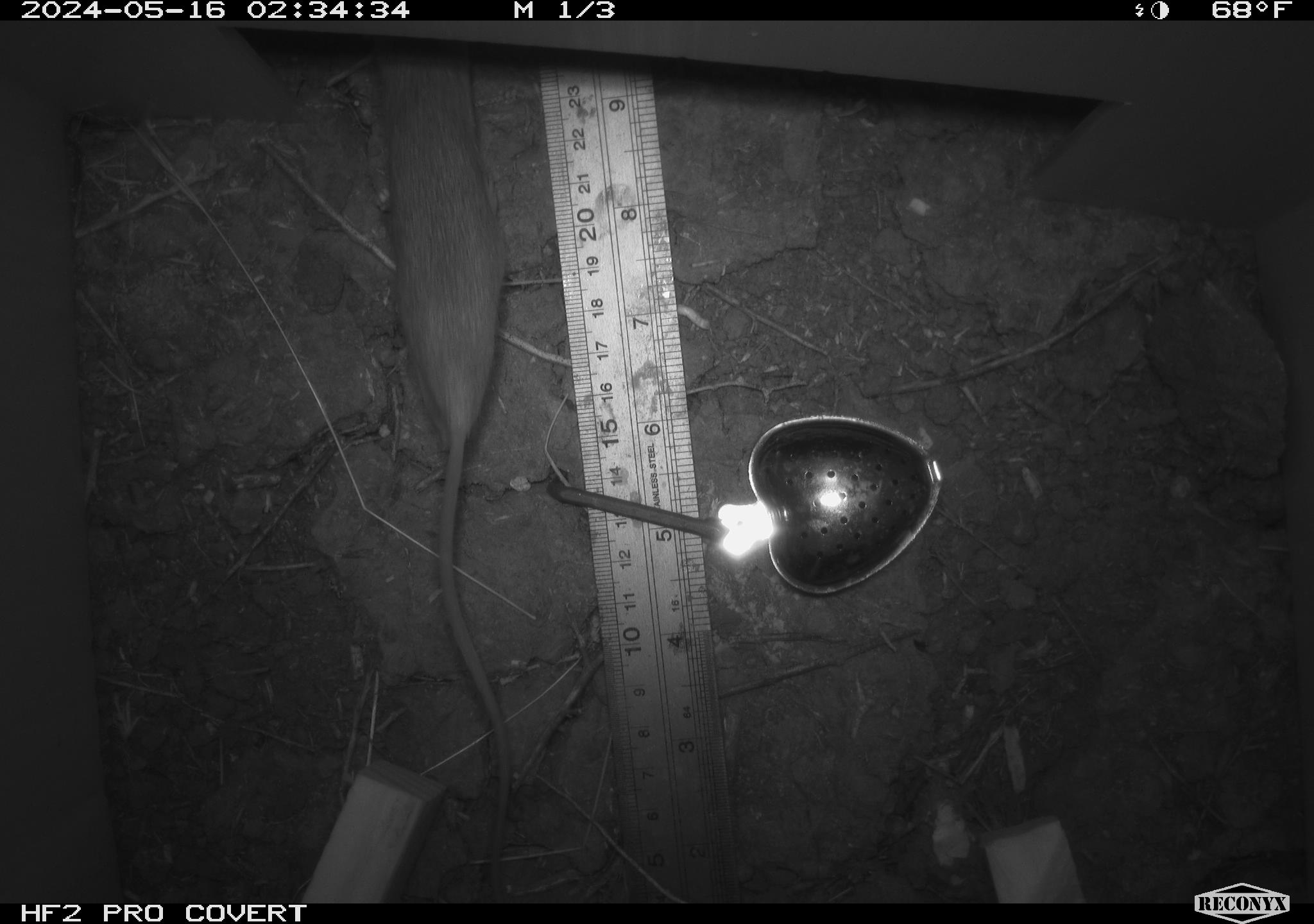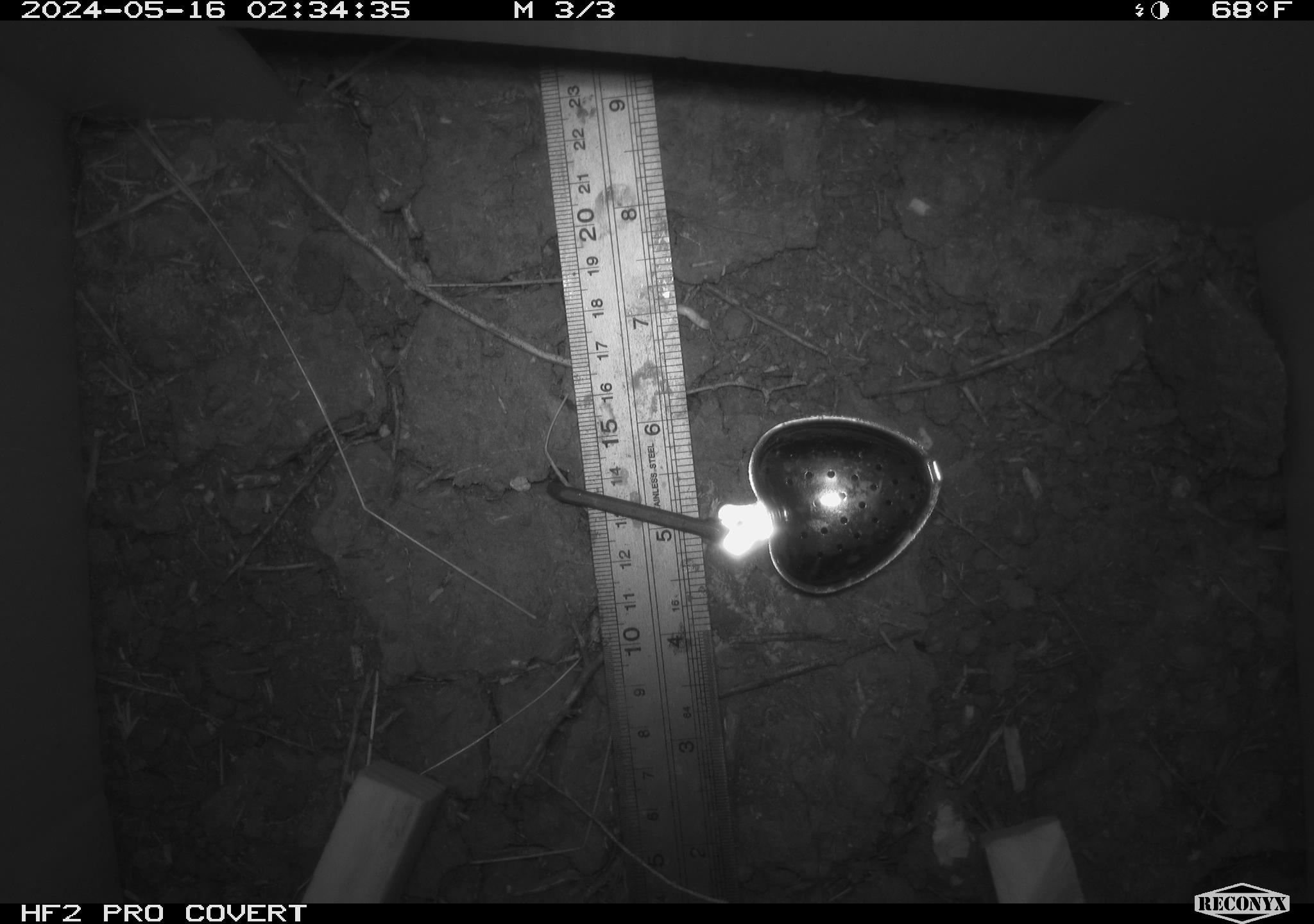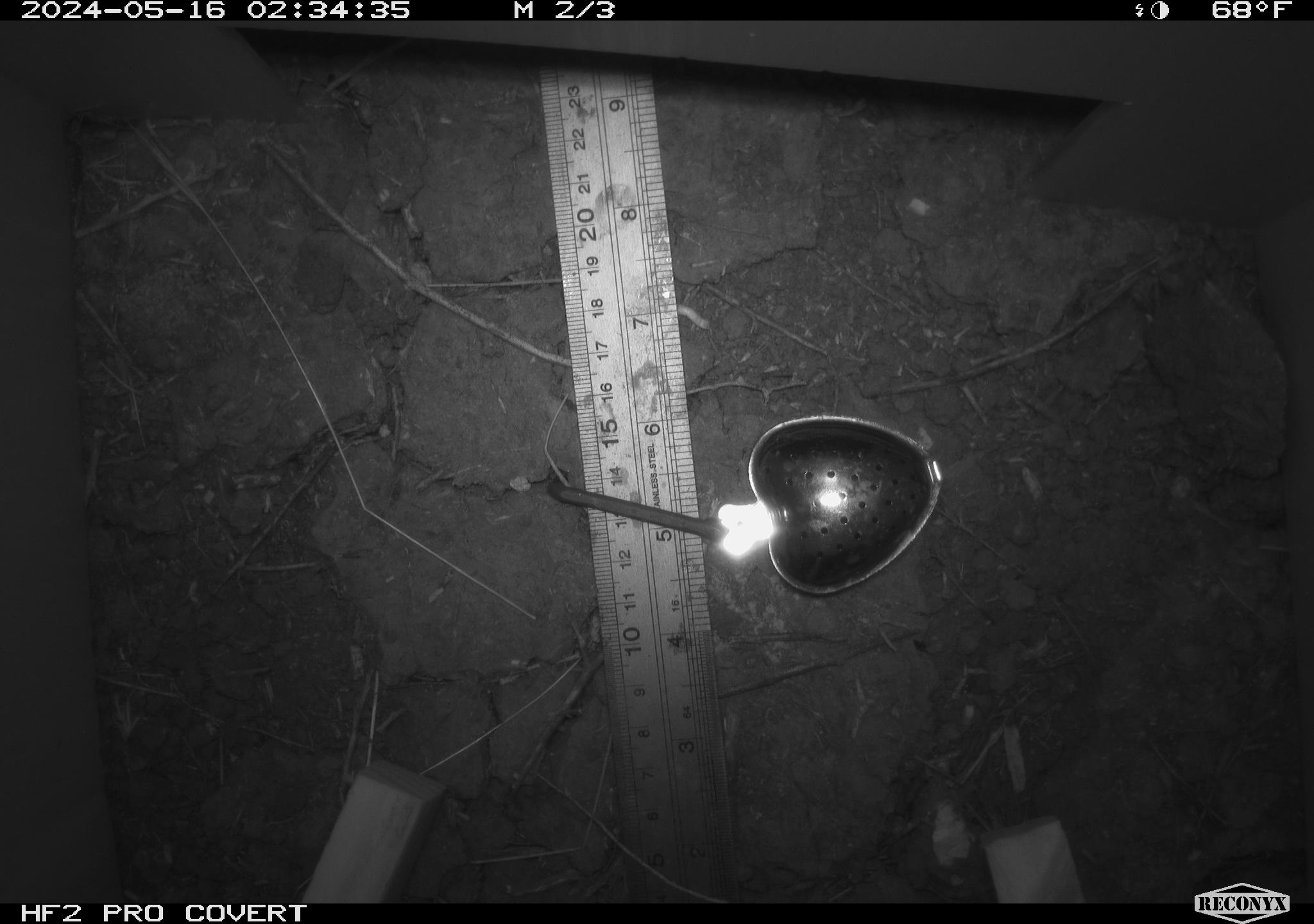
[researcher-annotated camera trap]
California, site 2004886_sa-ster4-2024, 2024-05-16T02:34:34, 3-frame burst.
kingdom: Animalia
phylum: Chordata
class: Mammalia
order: Rodentia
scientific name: Rodentia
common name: mouse species